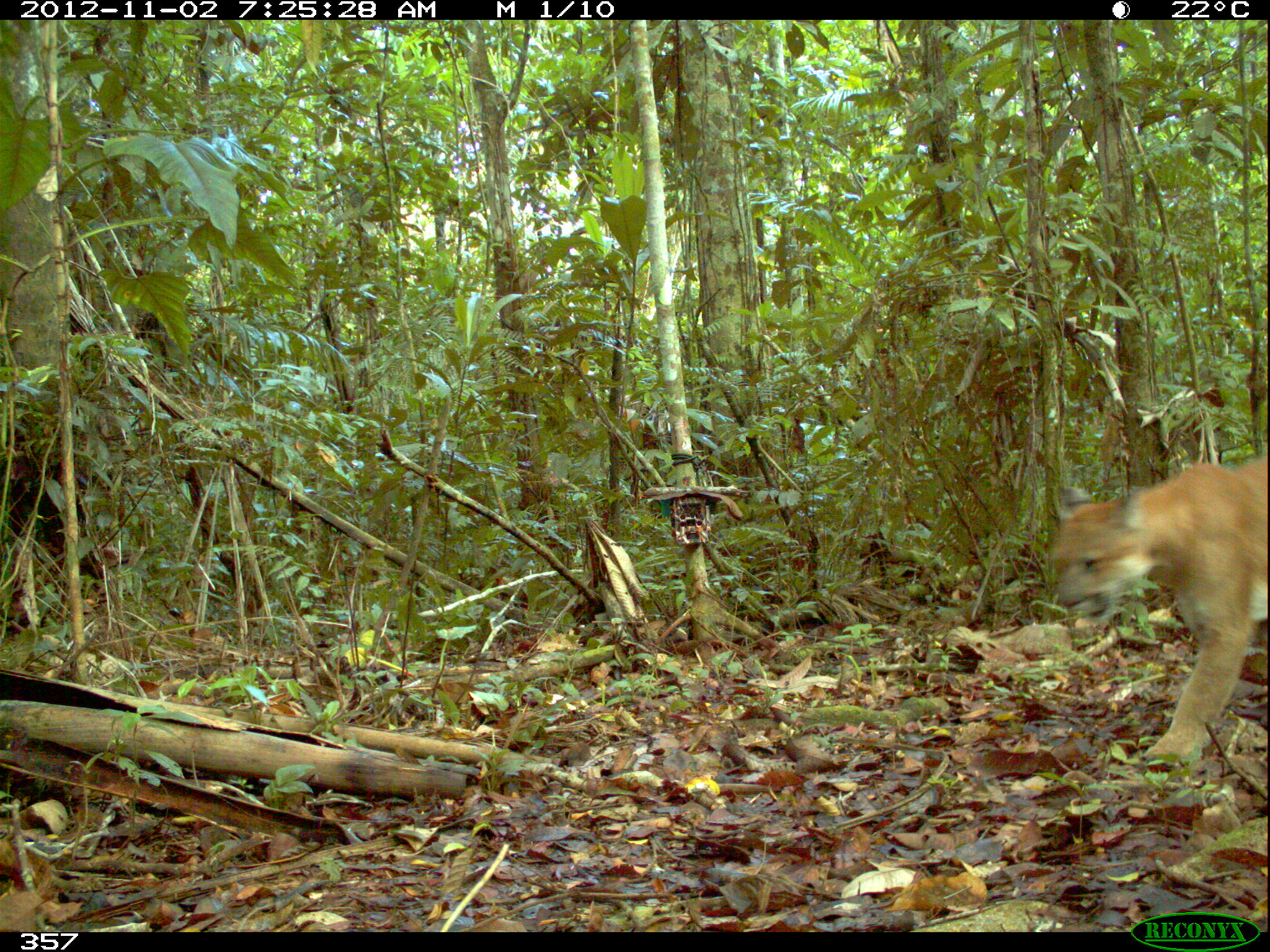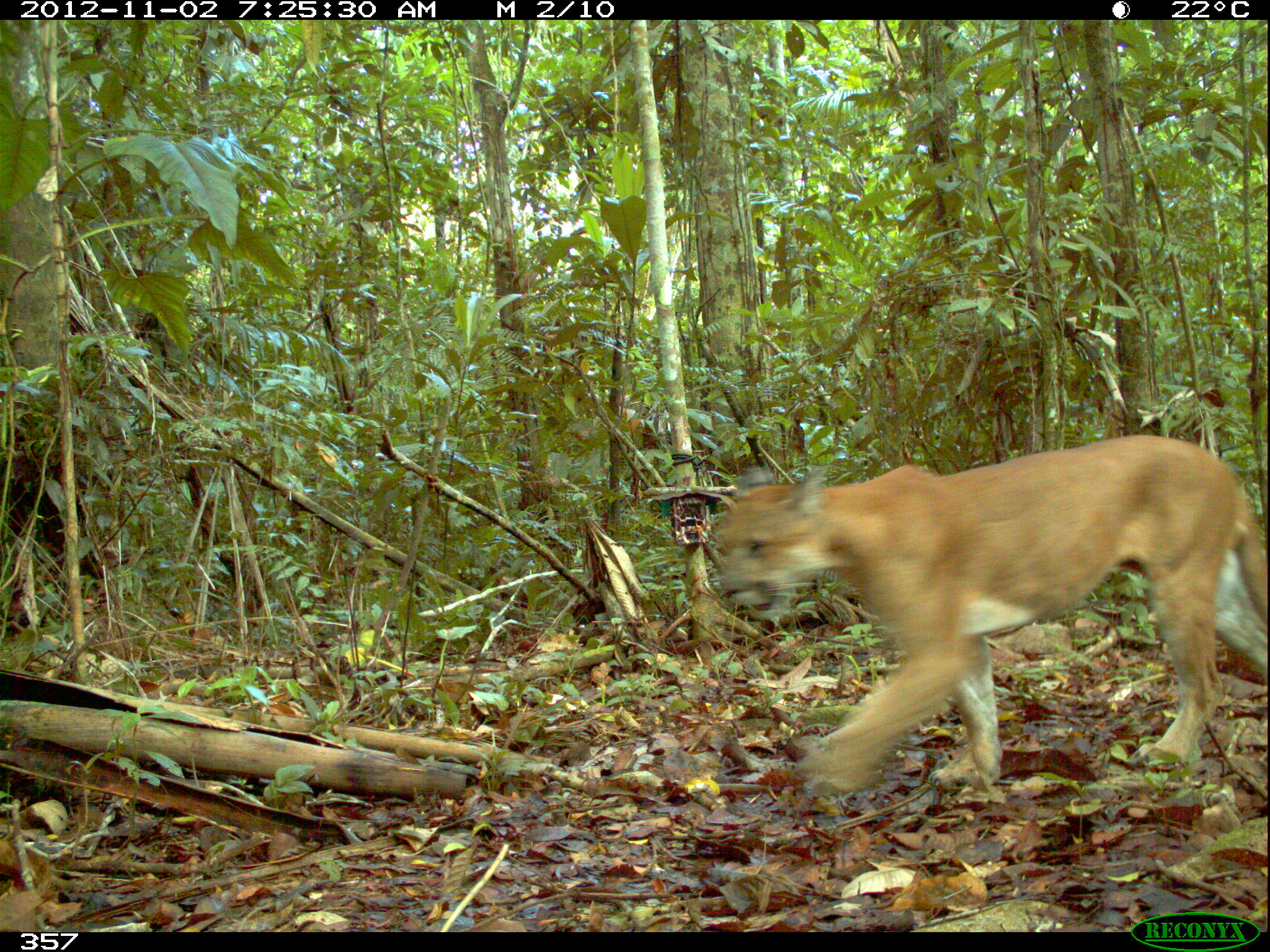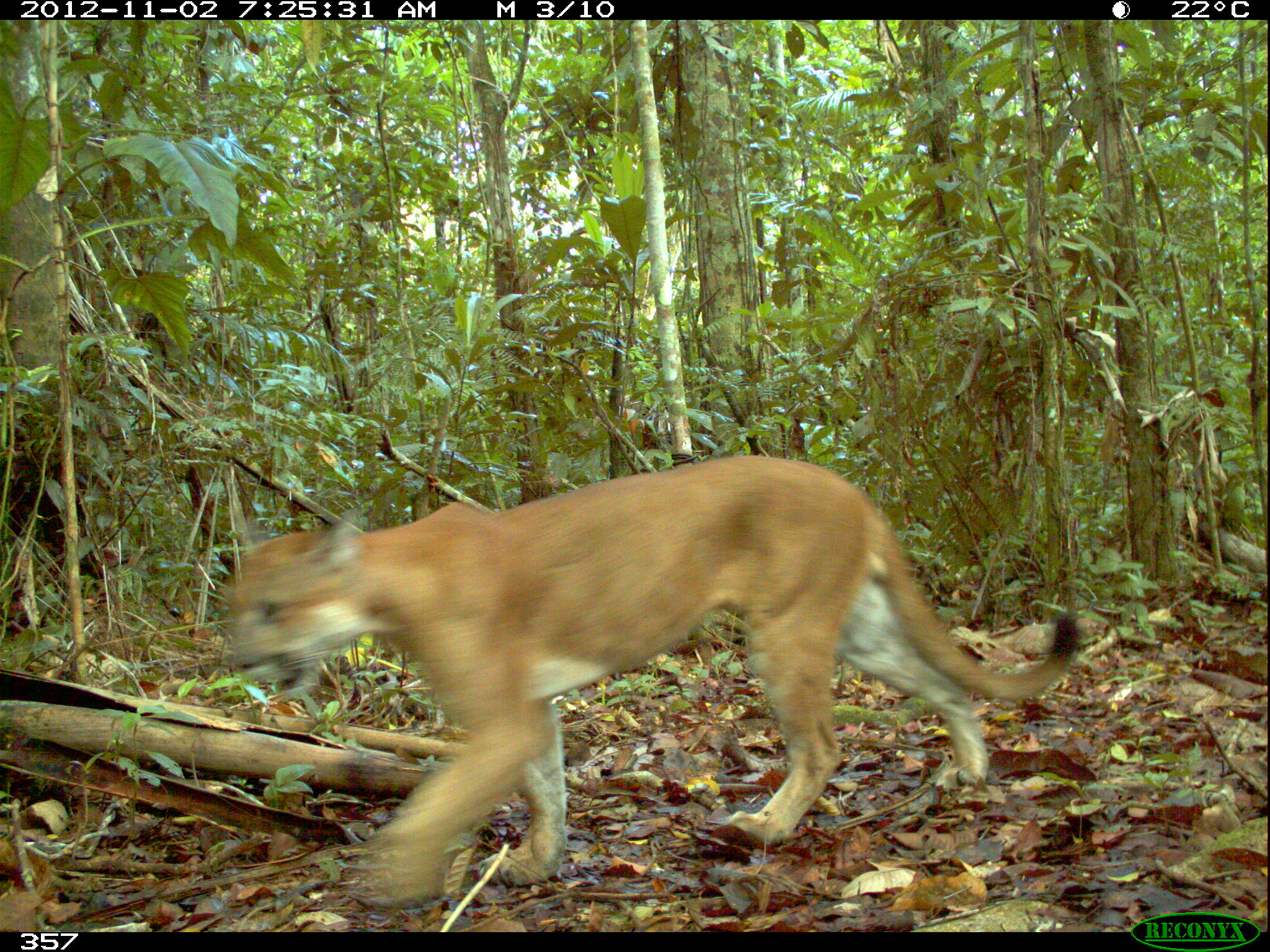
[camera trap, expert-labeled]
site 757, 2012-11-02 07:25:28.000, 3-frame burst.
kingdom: Animalia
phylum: Chordata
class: Mammalia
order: Carnivora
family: Felidae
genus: Puma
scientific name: Puma concolor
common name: mountain lion